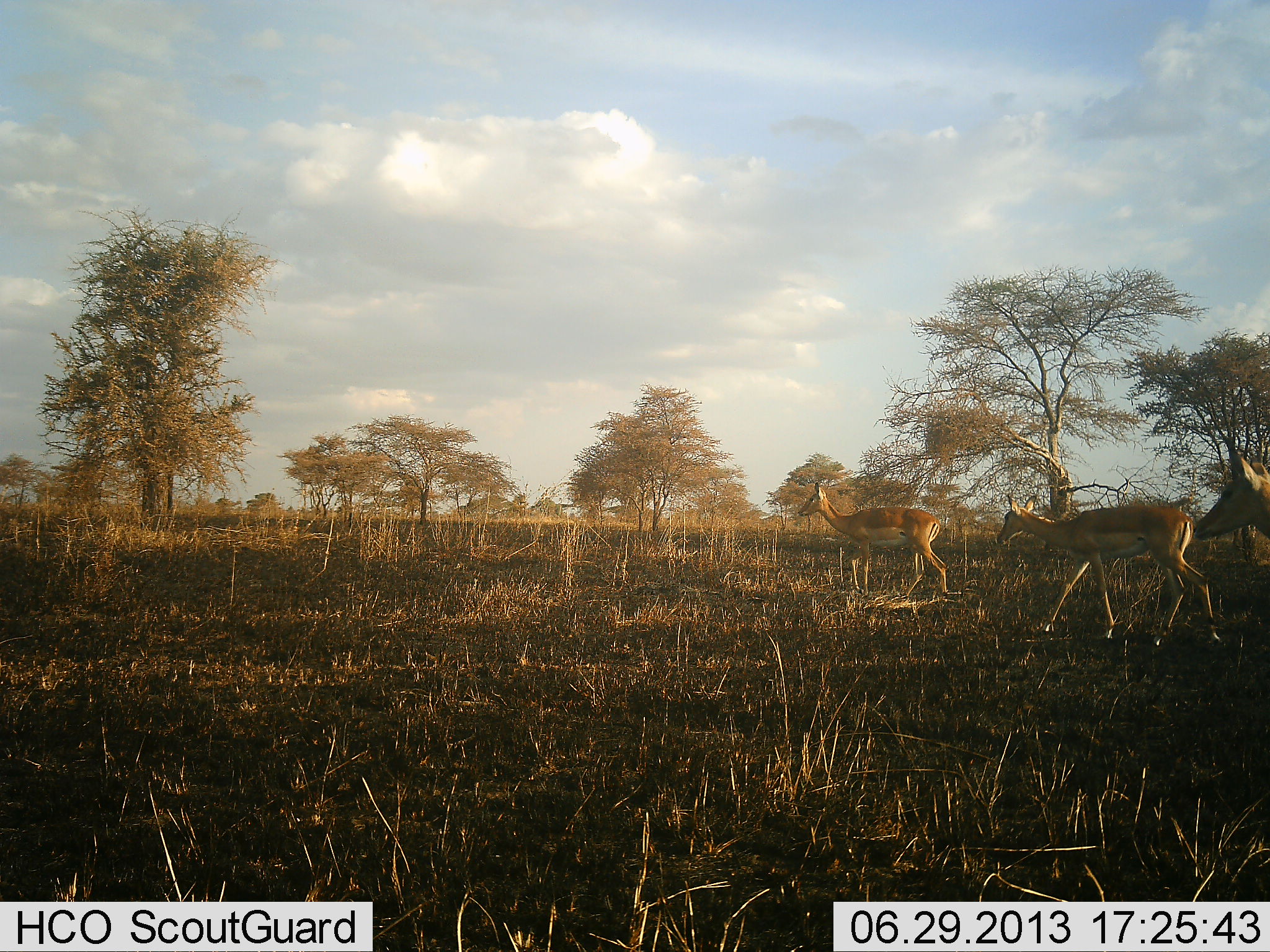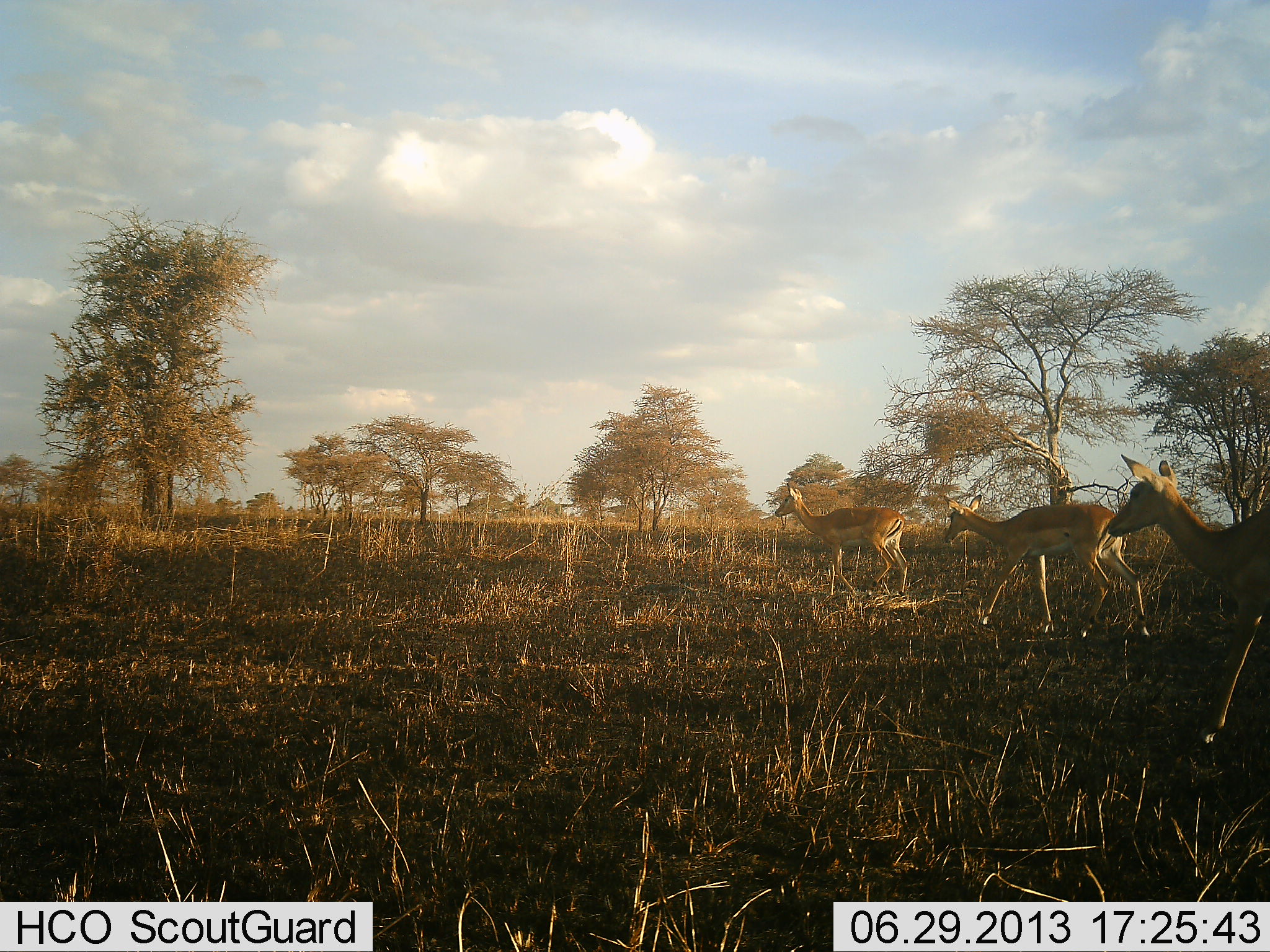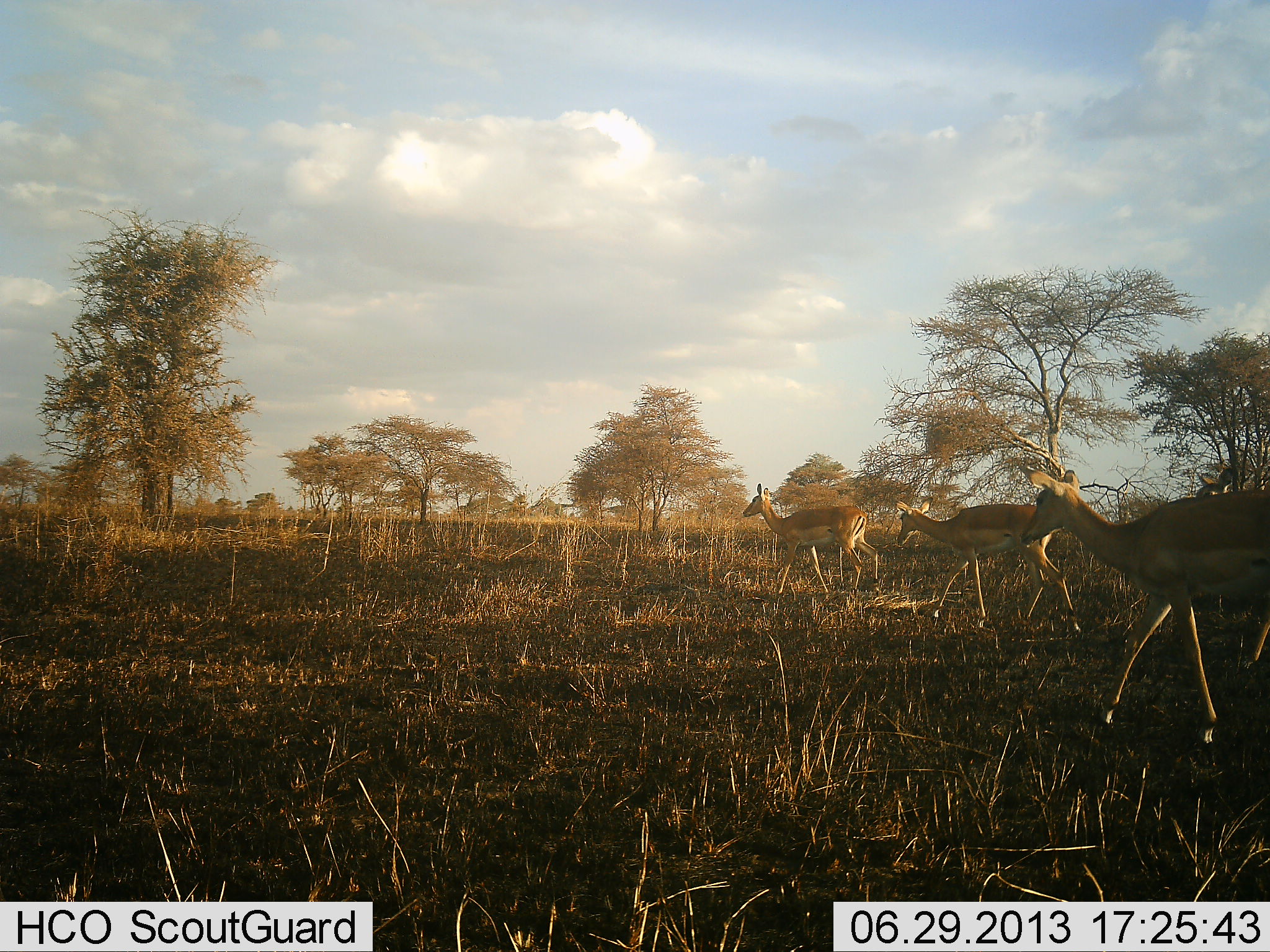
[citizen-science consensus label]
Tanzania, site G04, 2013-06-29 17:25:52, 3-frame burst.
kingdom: Animalia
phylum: Chordata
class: Mammalia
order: Artiodactyla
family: Bovidae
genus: Nanger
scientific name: Nanger granti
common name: grant's gazelle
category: gazellegrants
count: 3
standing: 5%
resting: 0%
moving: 100%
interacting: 0%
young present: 0%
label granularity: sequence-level